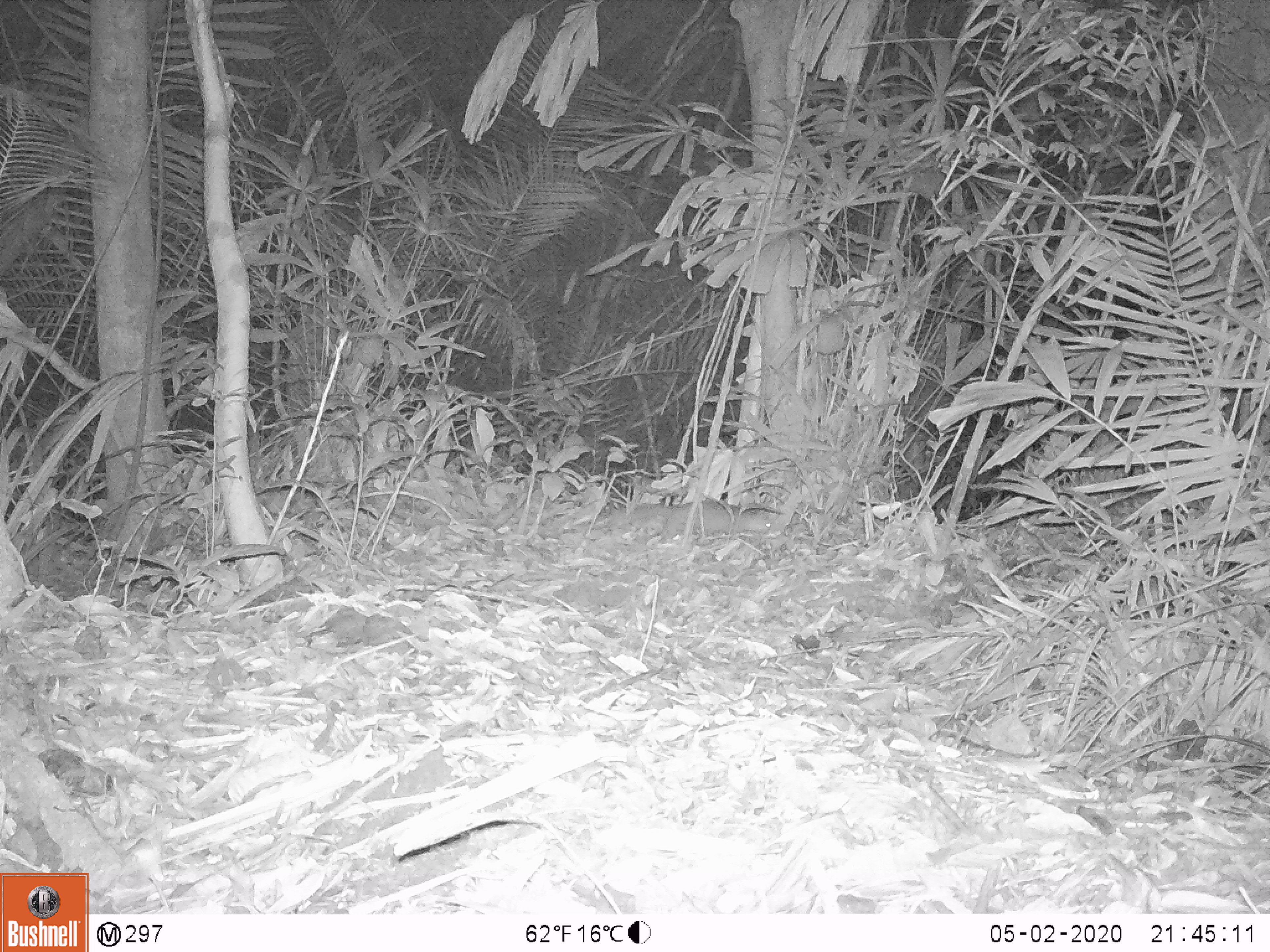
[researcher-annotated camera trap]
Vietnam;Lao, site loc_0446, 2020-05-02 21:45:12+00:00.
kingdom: Animalia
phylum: Chordata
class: Mammalia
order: Carnivora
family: Mustelidae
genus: Melogale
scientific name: Melogale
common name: ferret badger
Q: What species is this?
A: Ferret badger (Melogale).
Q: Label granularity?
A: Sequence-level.